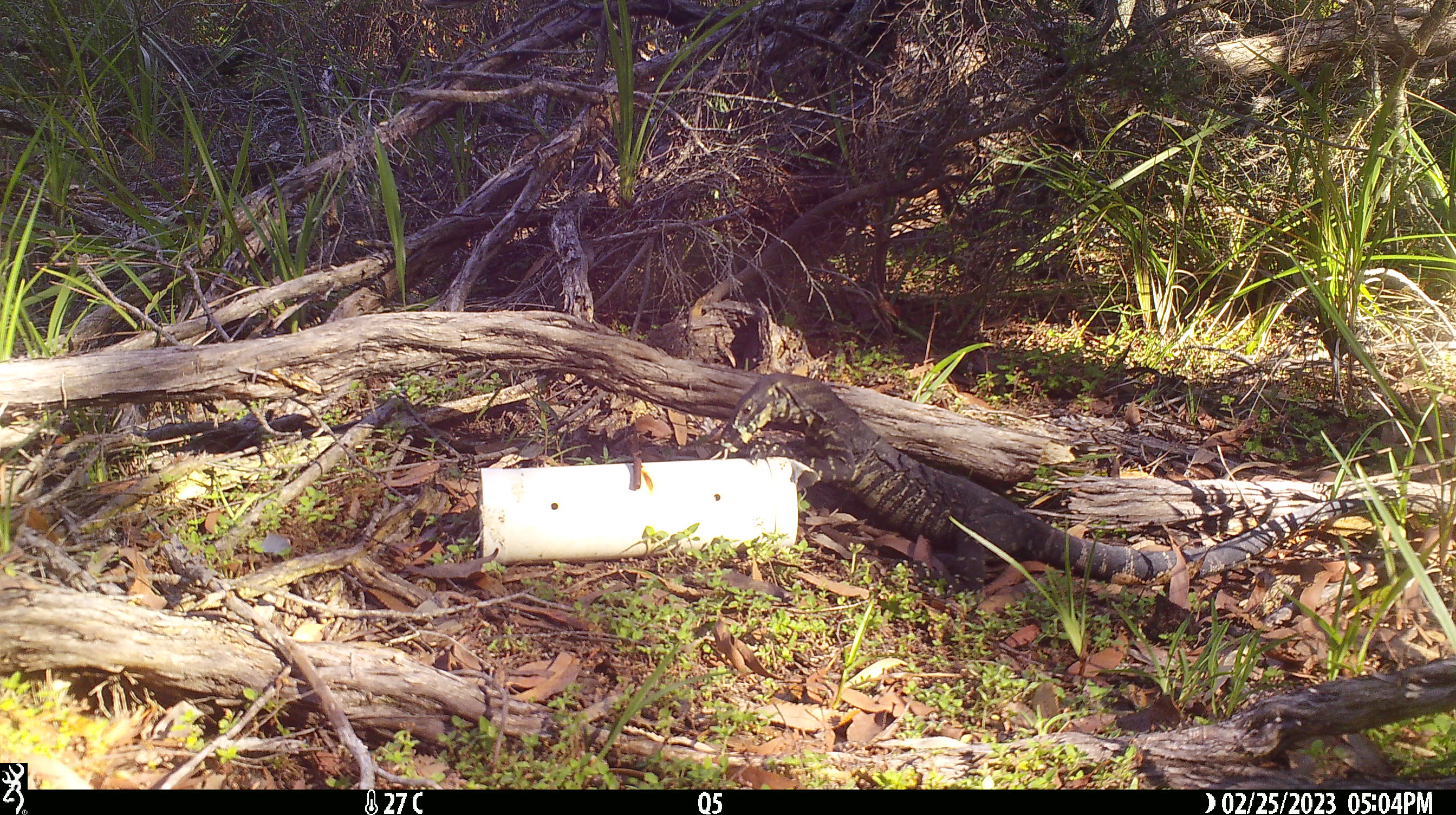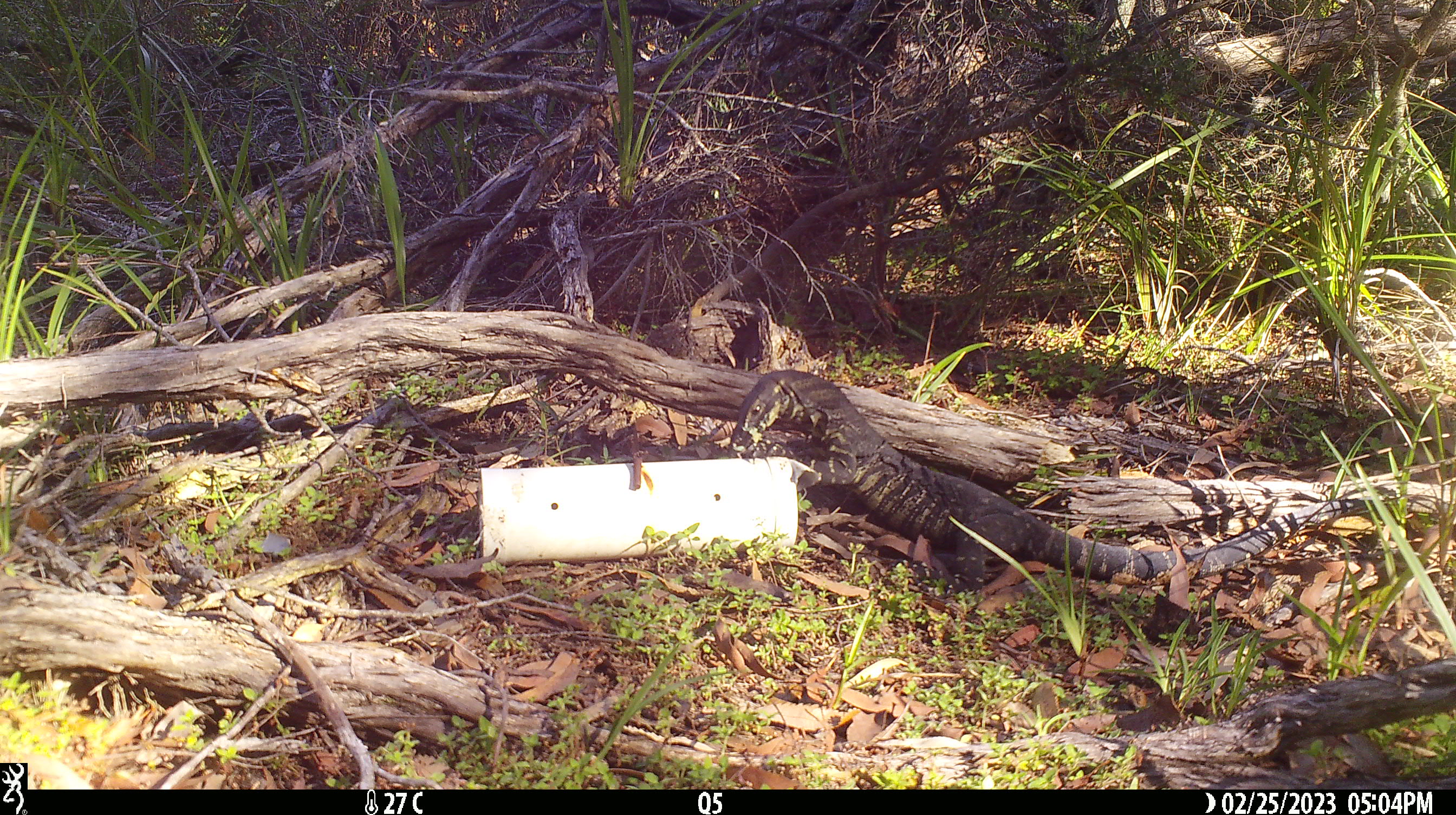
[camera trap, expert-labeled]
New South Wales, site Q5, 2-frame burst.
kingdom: Animalia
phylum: Chordata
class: Reptilia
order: Squamata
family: Varanidae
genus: Varanus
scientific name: Varanus varius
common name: lace monitor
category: goanna